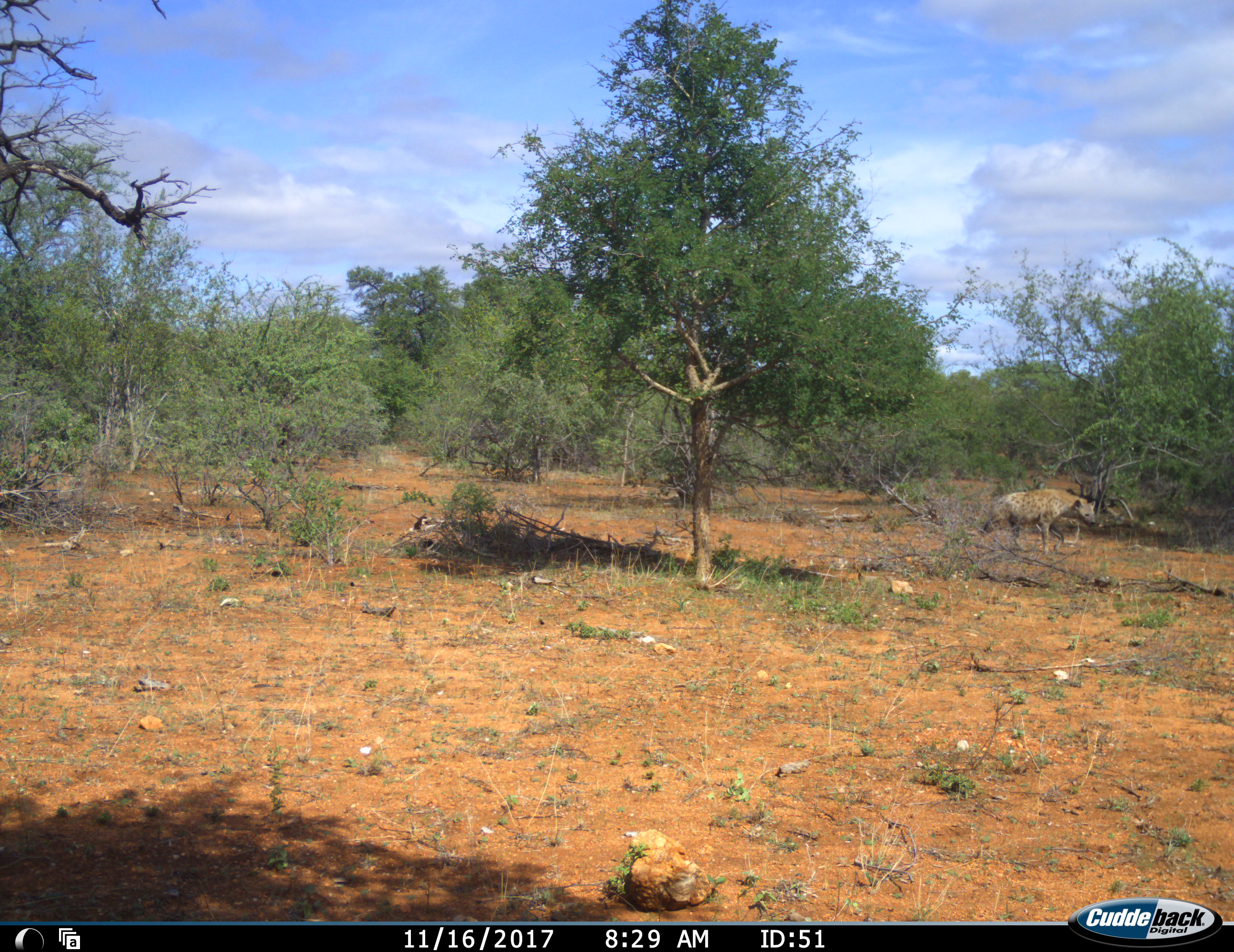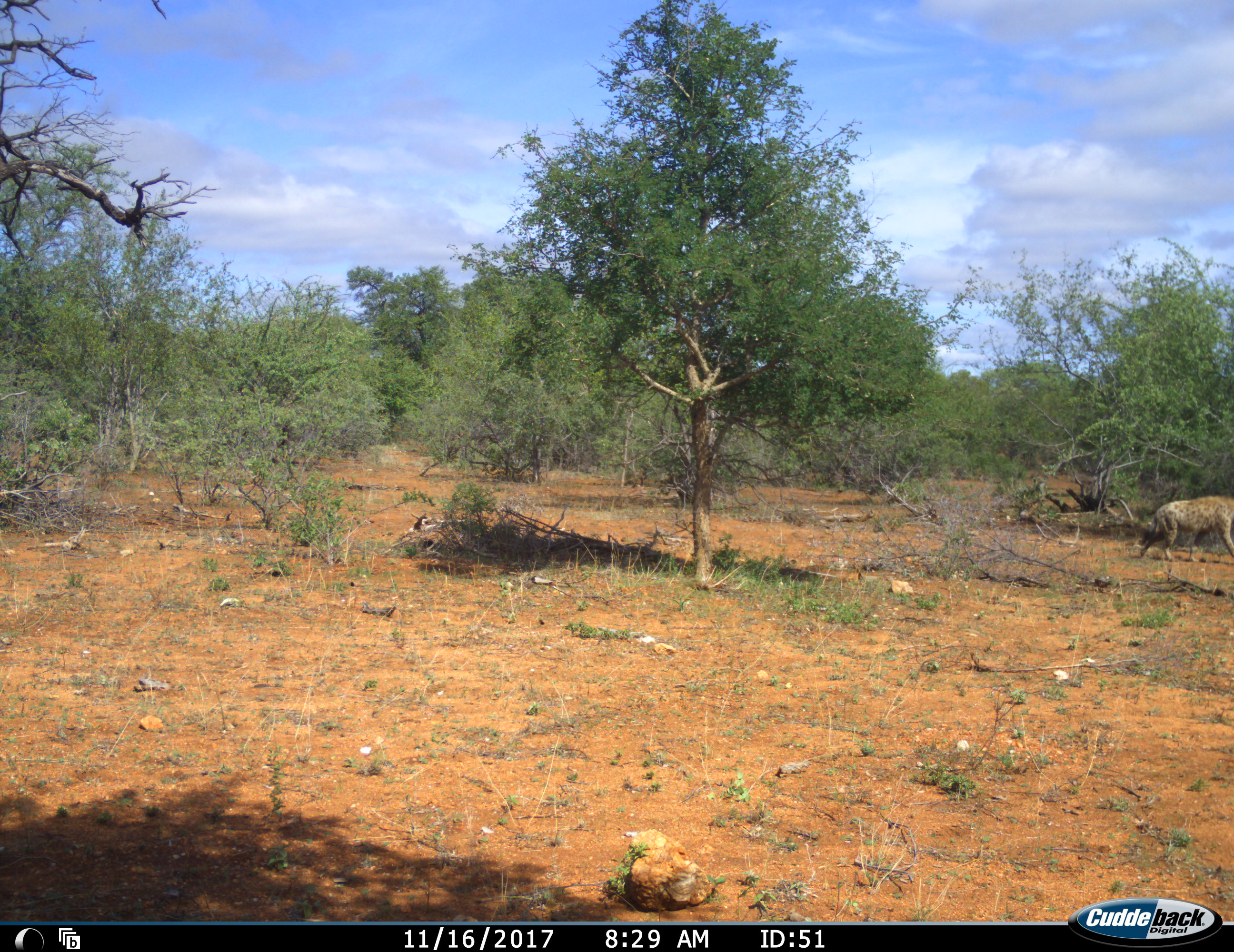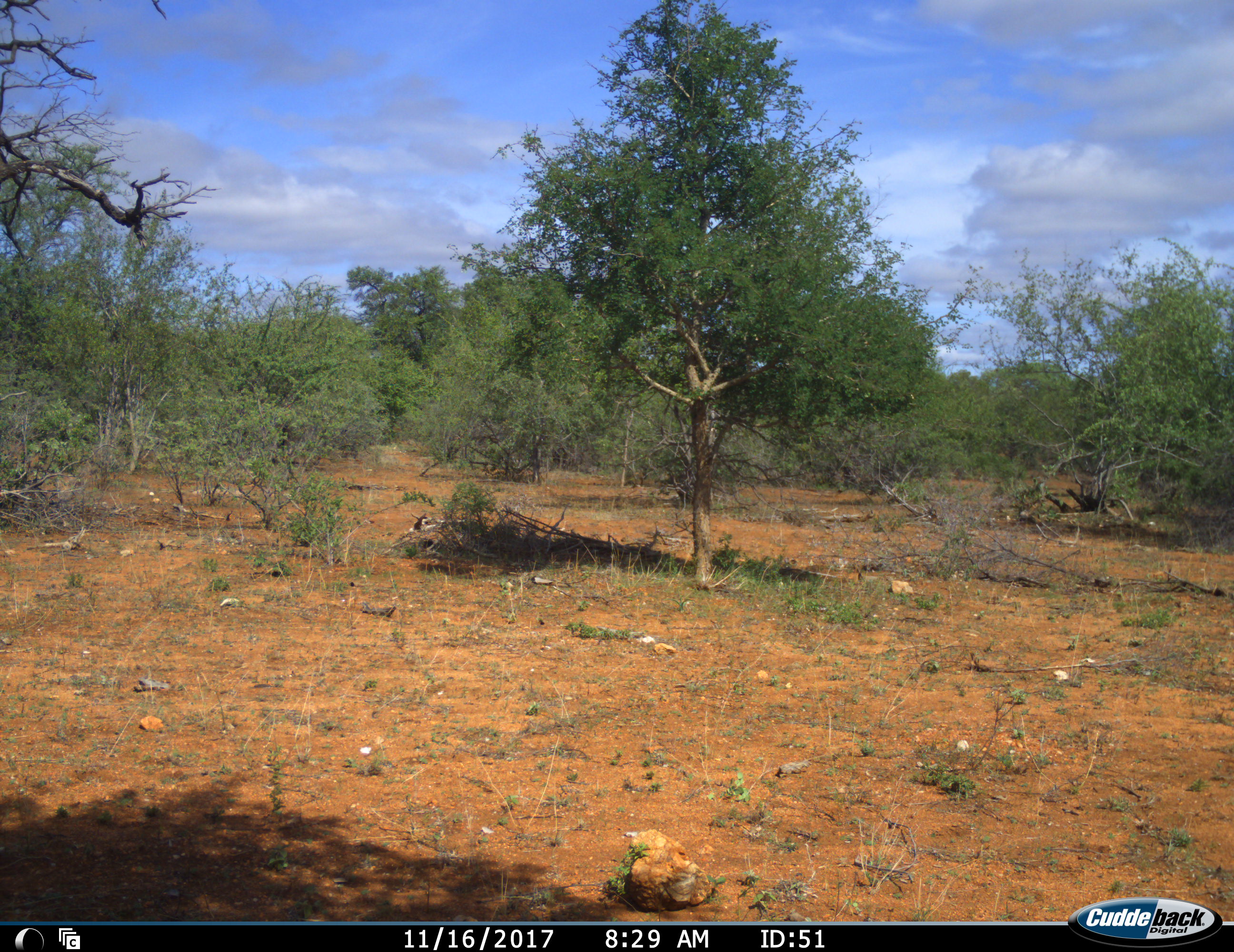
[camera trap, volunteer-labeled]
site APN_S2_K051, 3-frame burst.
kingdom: Animalia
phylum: Chordata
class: Mammalia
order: Carnivora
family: Hyaenidae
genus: Crocuta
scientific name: Crocuta crocuta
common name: spotted hyena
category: hyenaspotted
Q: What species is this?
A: Hyenaspotted (spotted hyena) (Crocuta crocuta).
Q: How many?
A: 1.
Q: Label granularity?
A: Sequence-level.